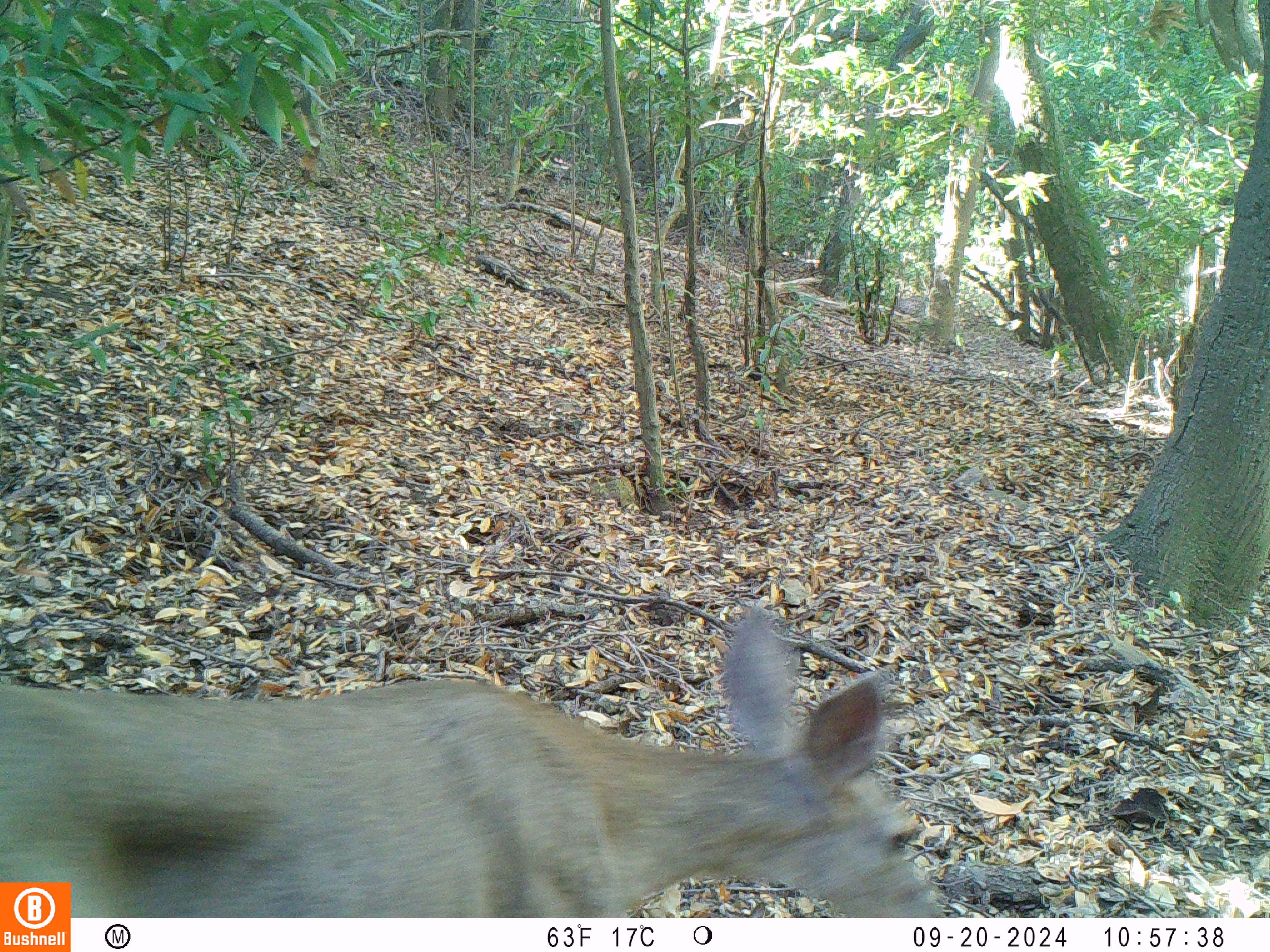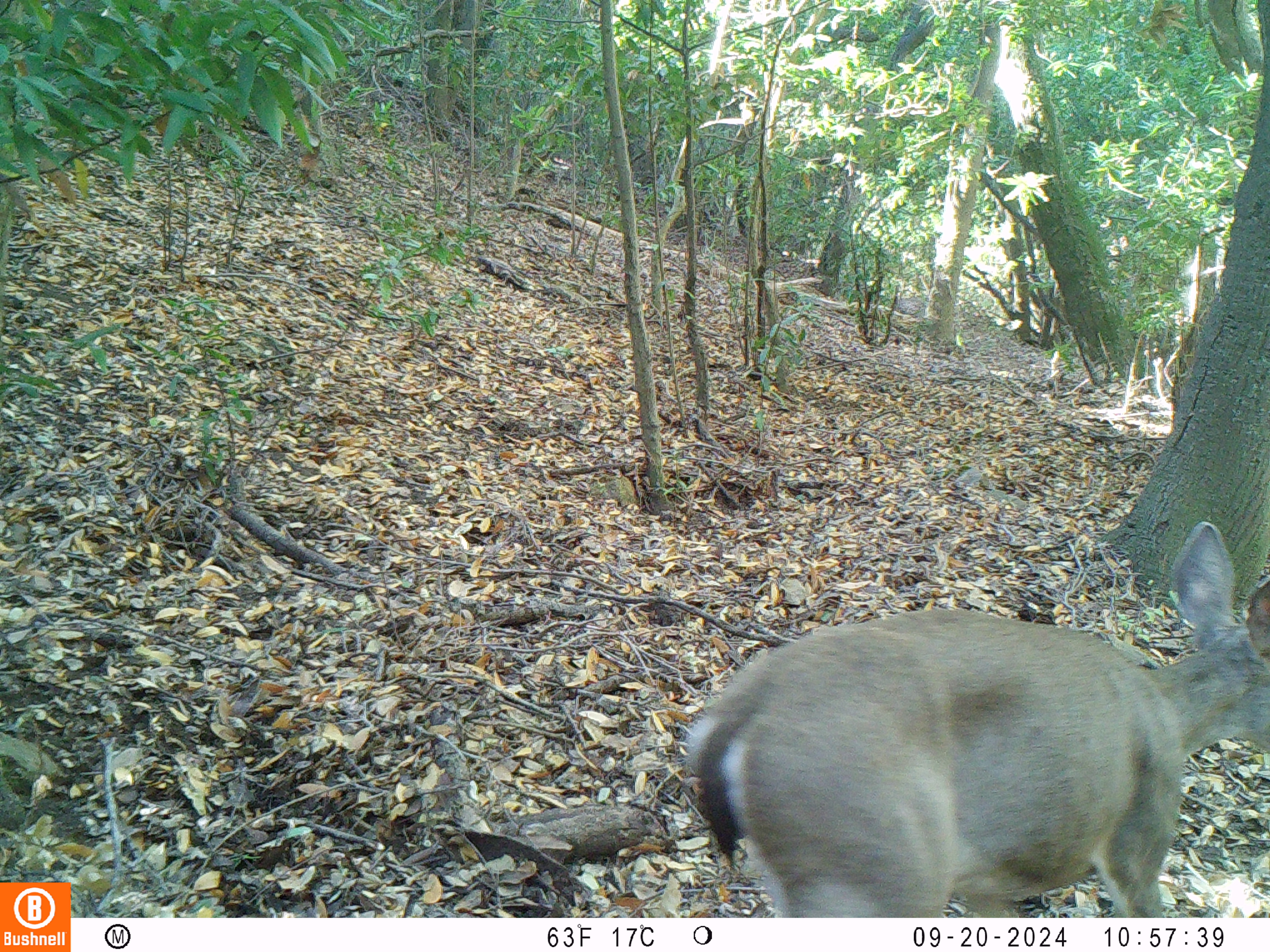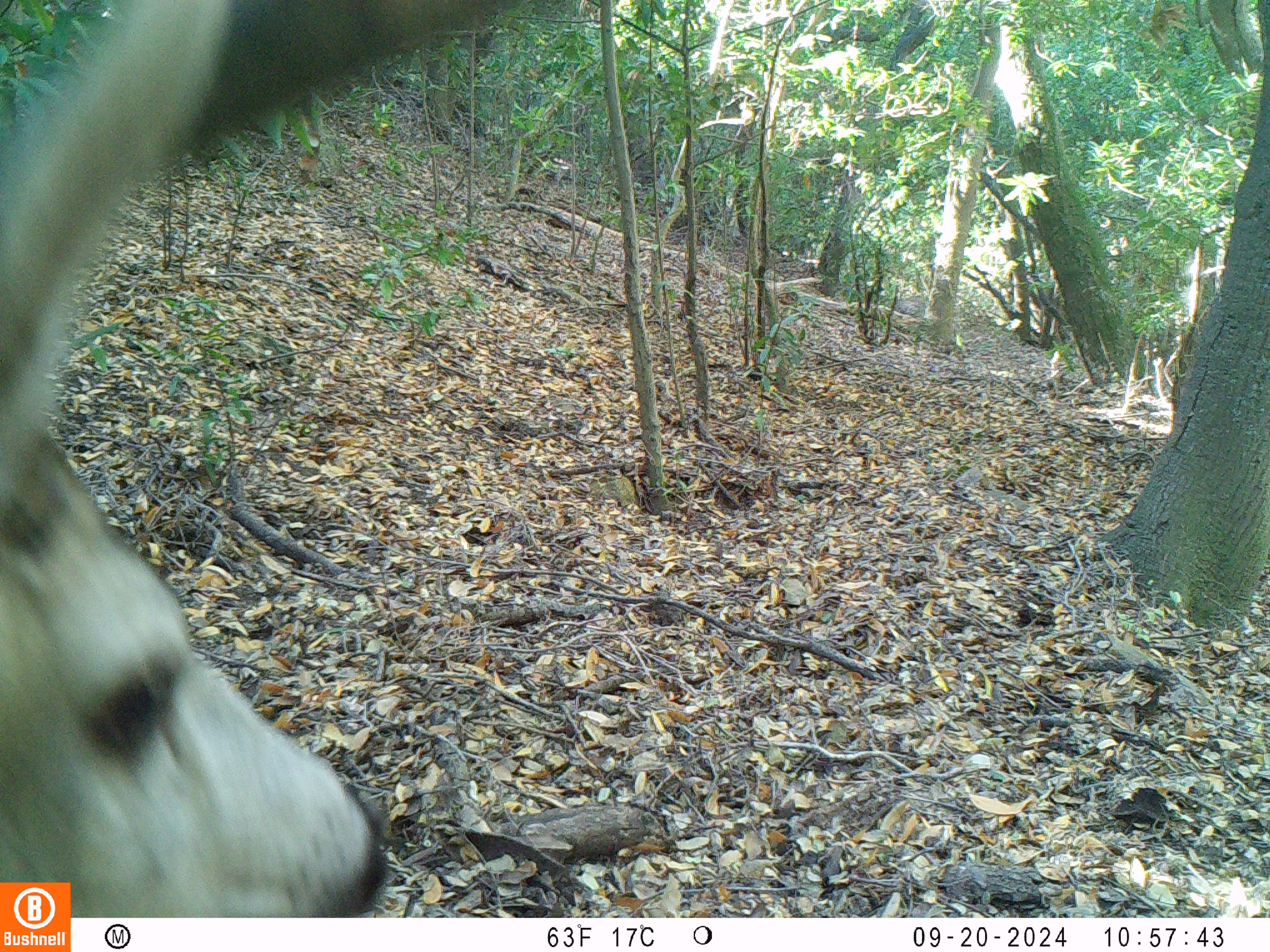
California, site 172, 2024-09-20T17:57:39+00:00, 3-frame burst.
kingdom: Animalia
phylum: Chordata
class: Mammalia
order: Artiodactyla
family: Cervidae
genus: Odocoileus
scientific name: Odocoileus hemionus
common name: mule deer